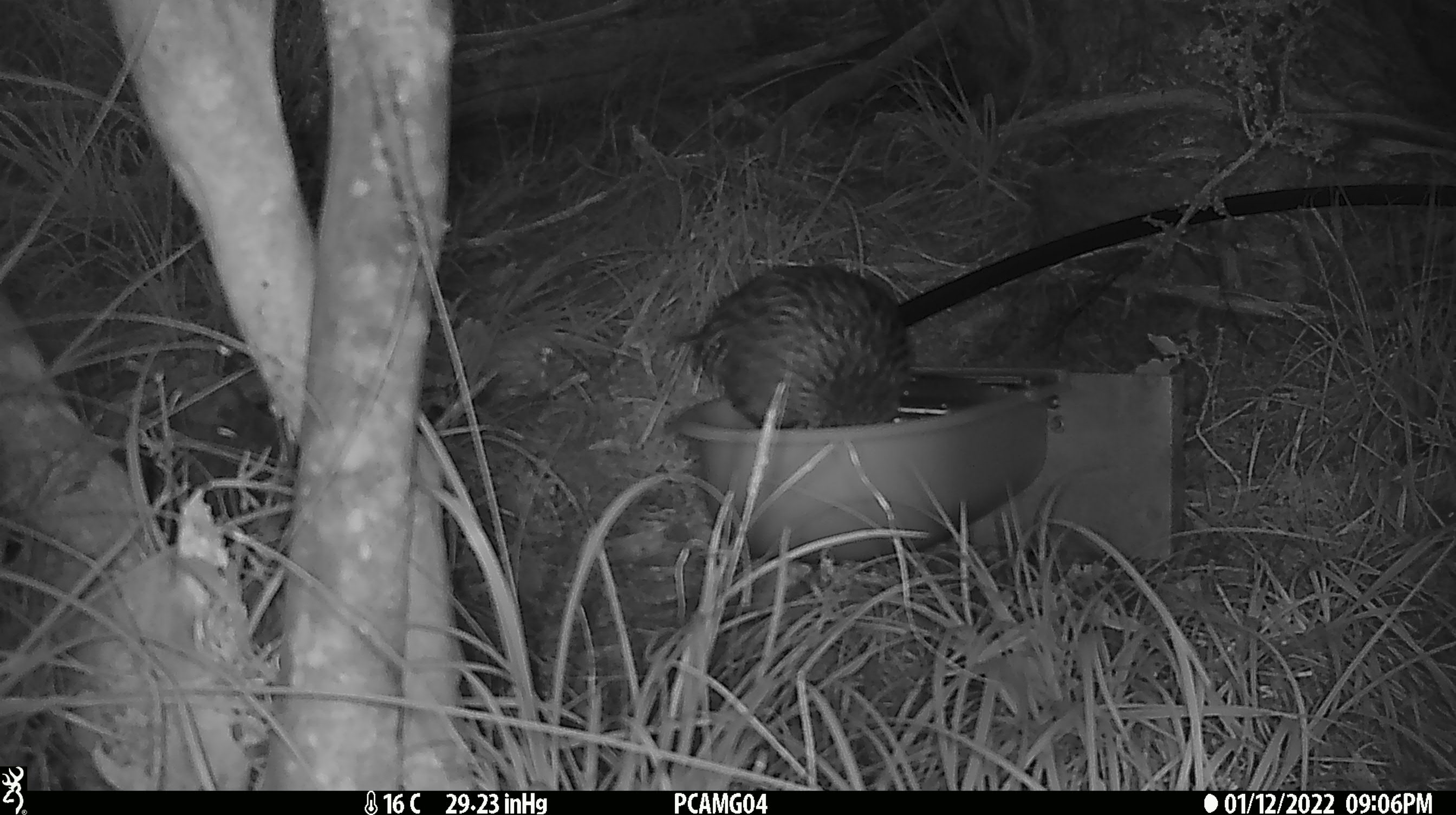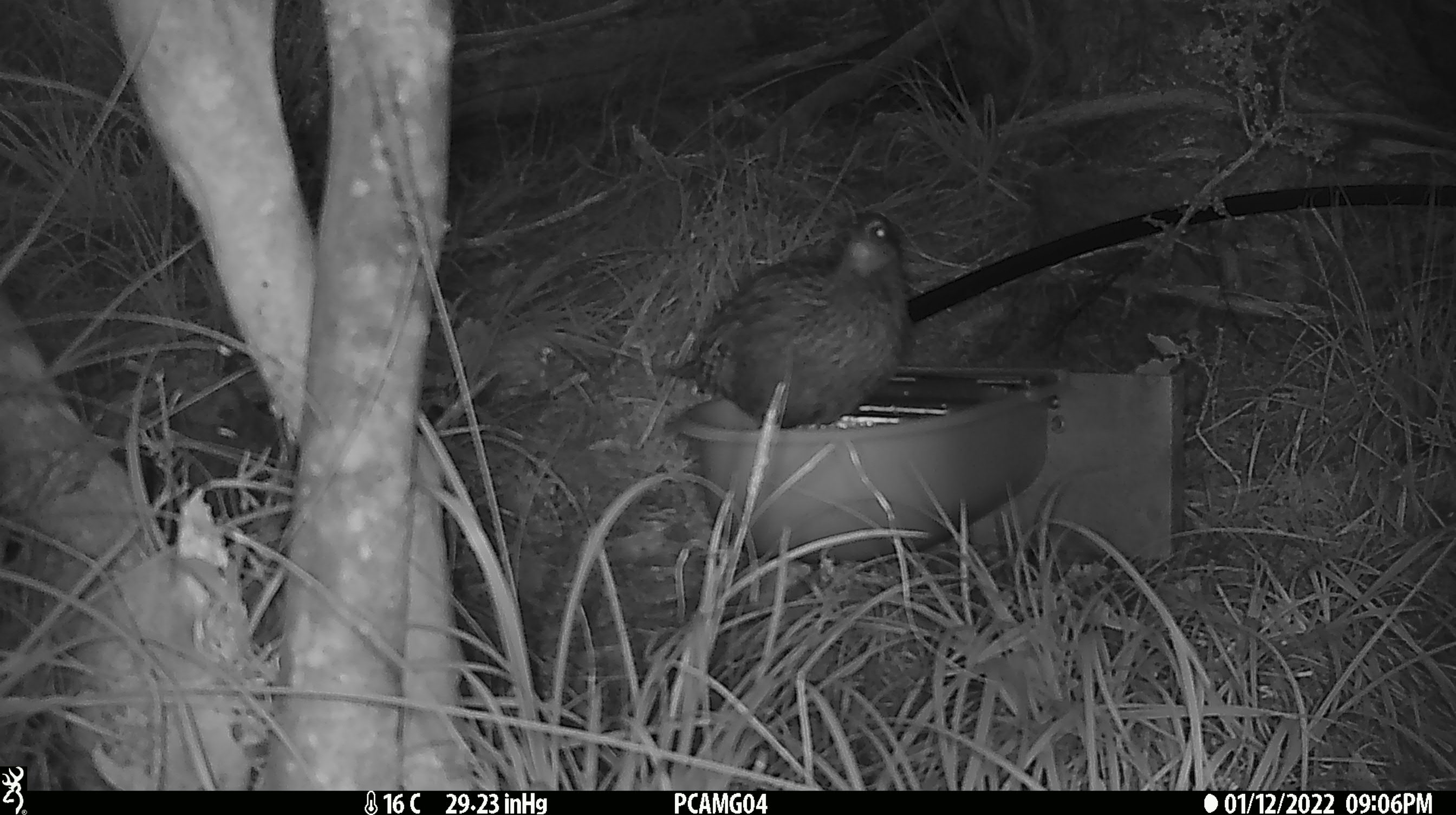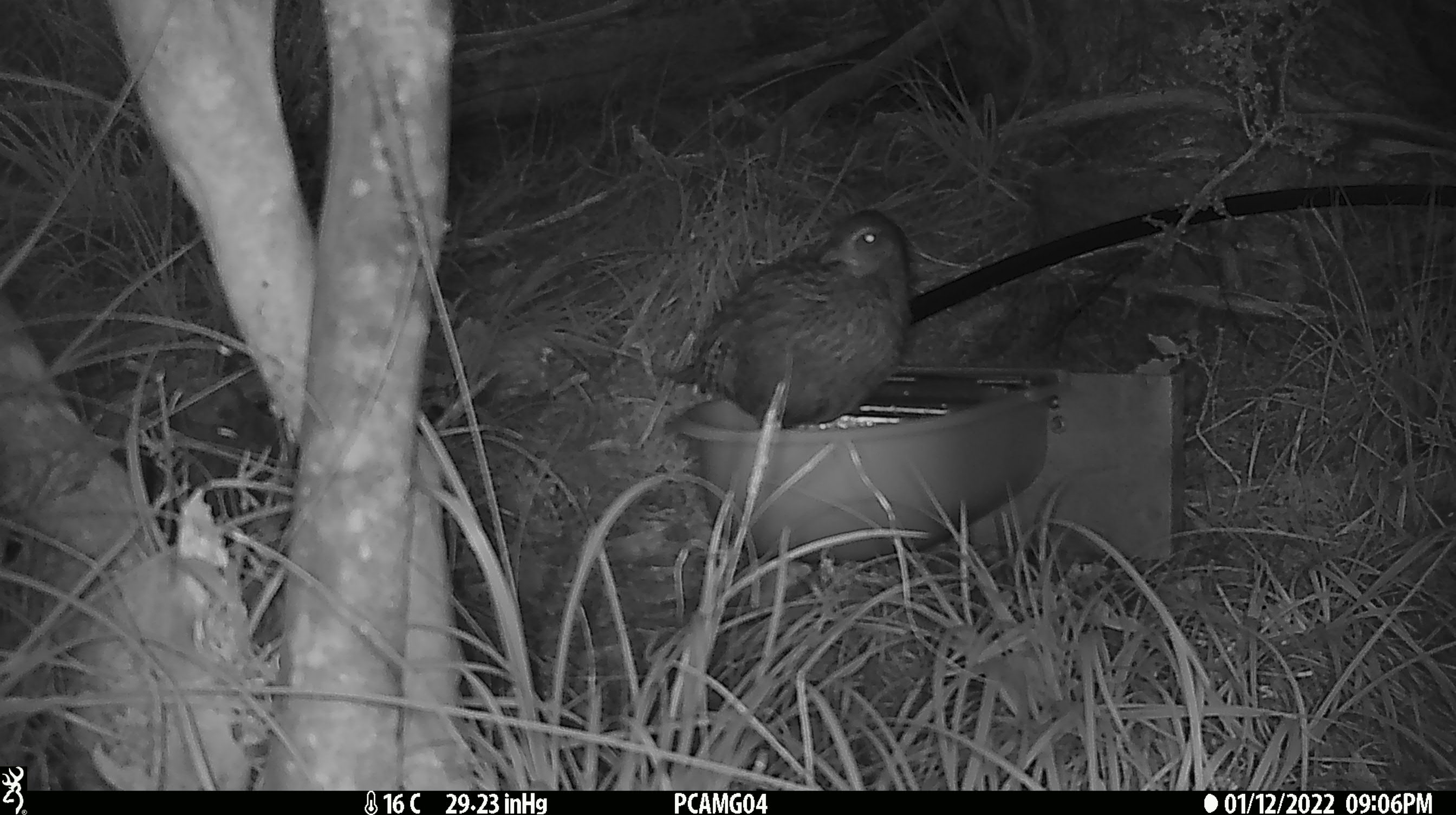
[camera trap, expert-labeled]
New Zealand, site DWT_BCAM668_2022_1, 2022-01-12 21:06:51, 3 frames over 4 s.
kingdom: Animalia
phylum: Chordata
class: Aves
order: Gruiformes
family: Rallidae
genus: Gallirallus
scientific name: Gallirallus australis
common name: weka